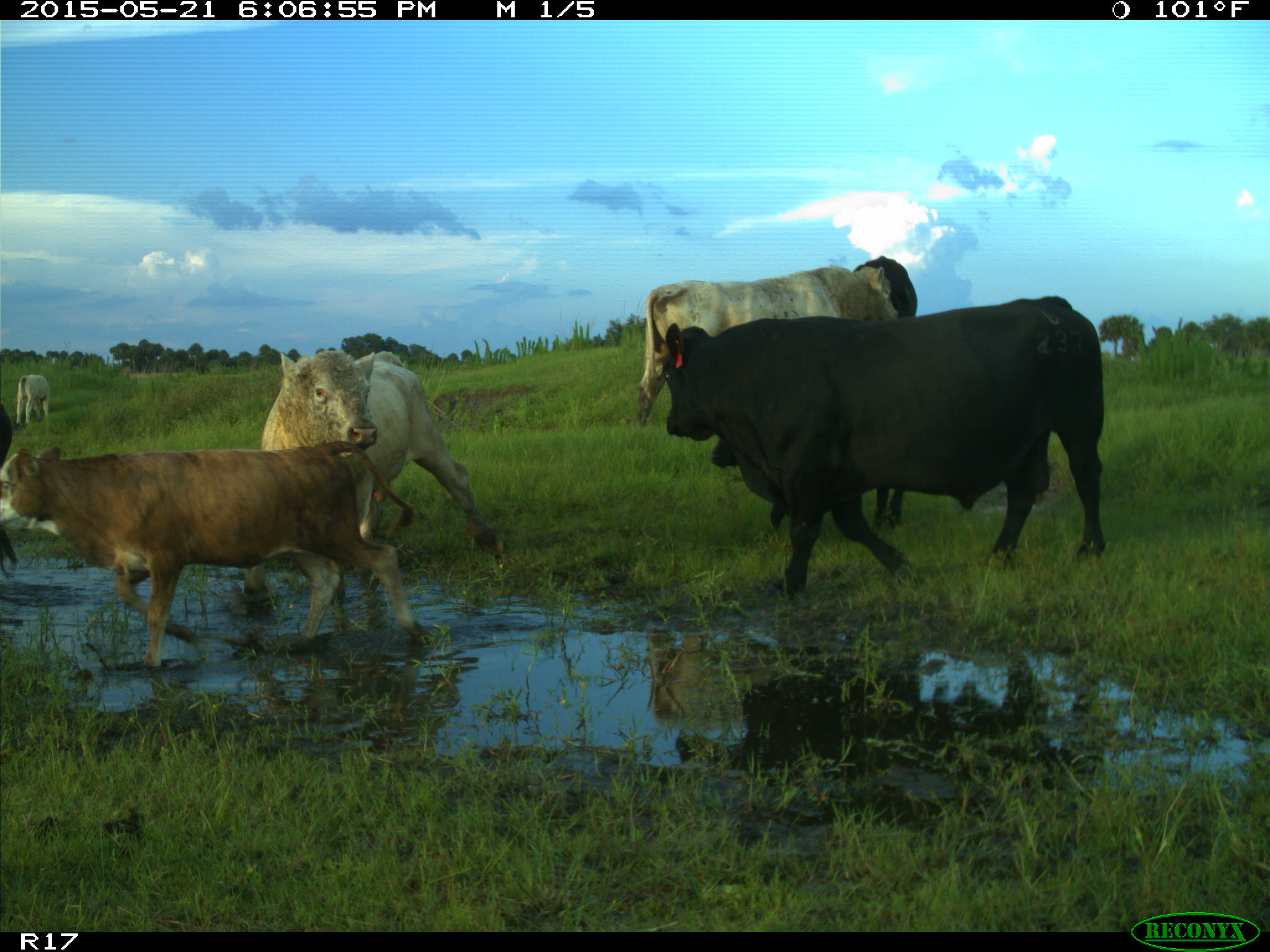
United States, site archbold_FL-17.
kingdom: Animalia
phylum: Chordata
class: Mammalia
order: Artiodactyla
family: Bovidae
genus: Bos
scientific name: Bos taurus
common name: domestic cow